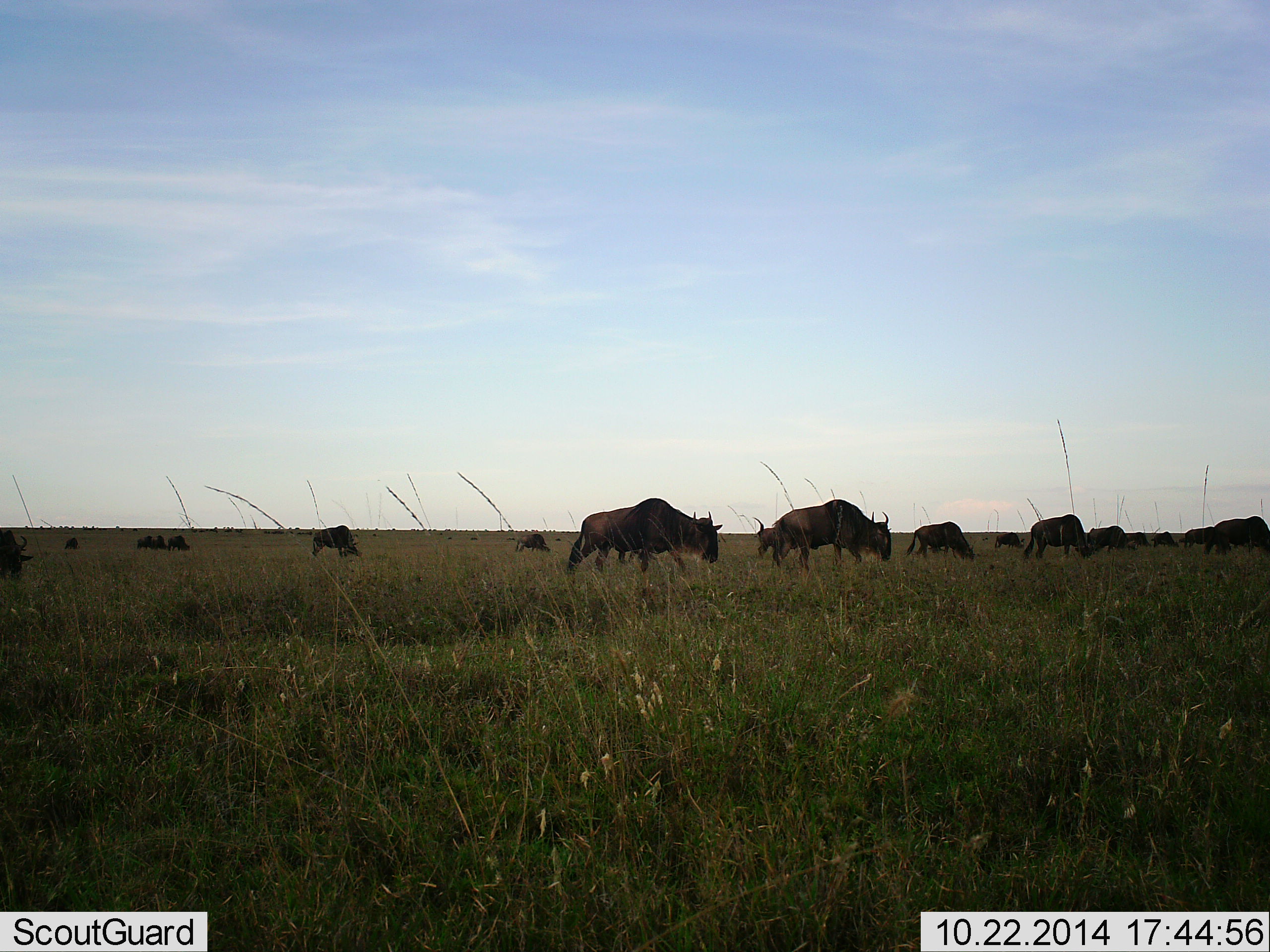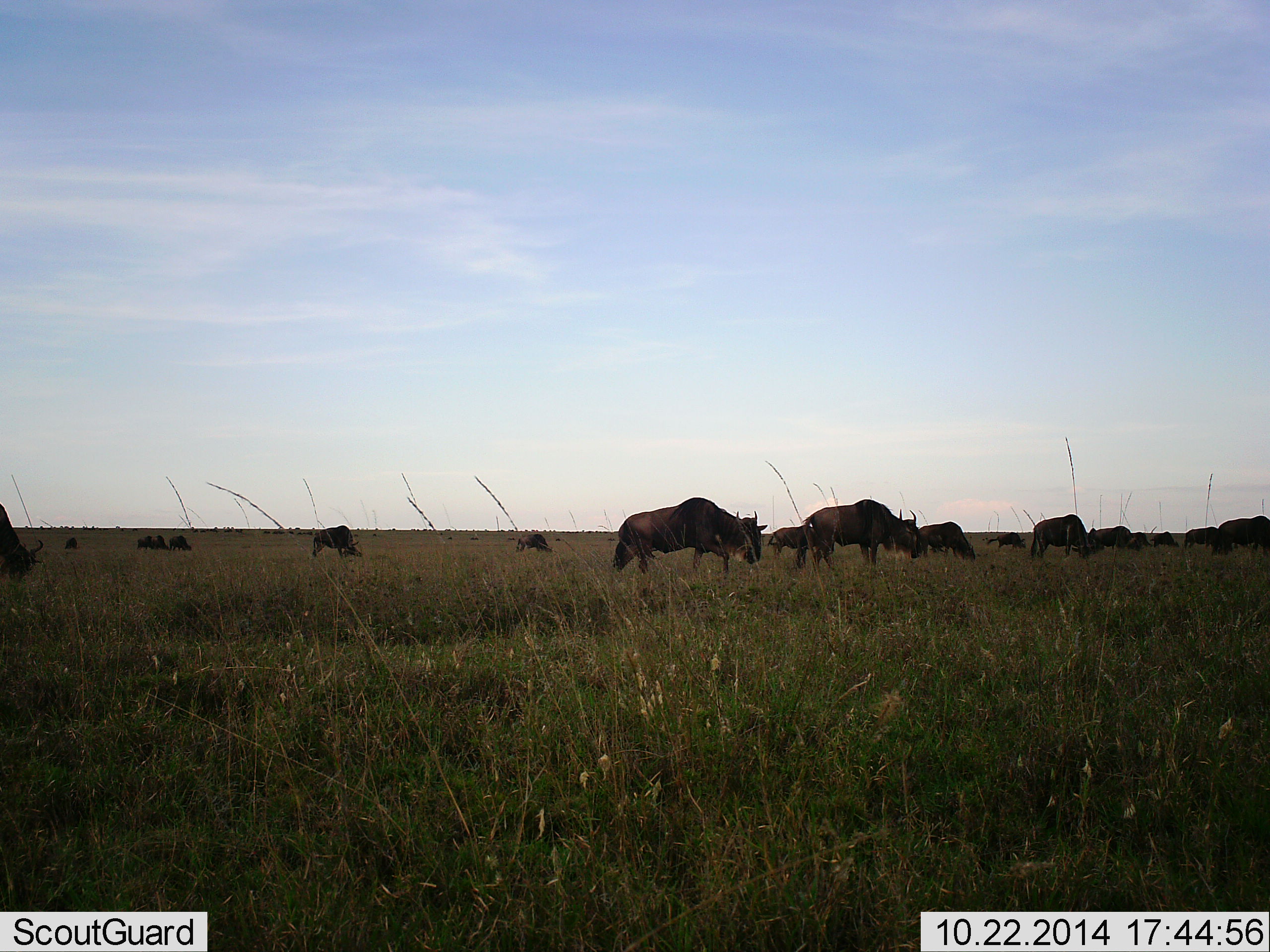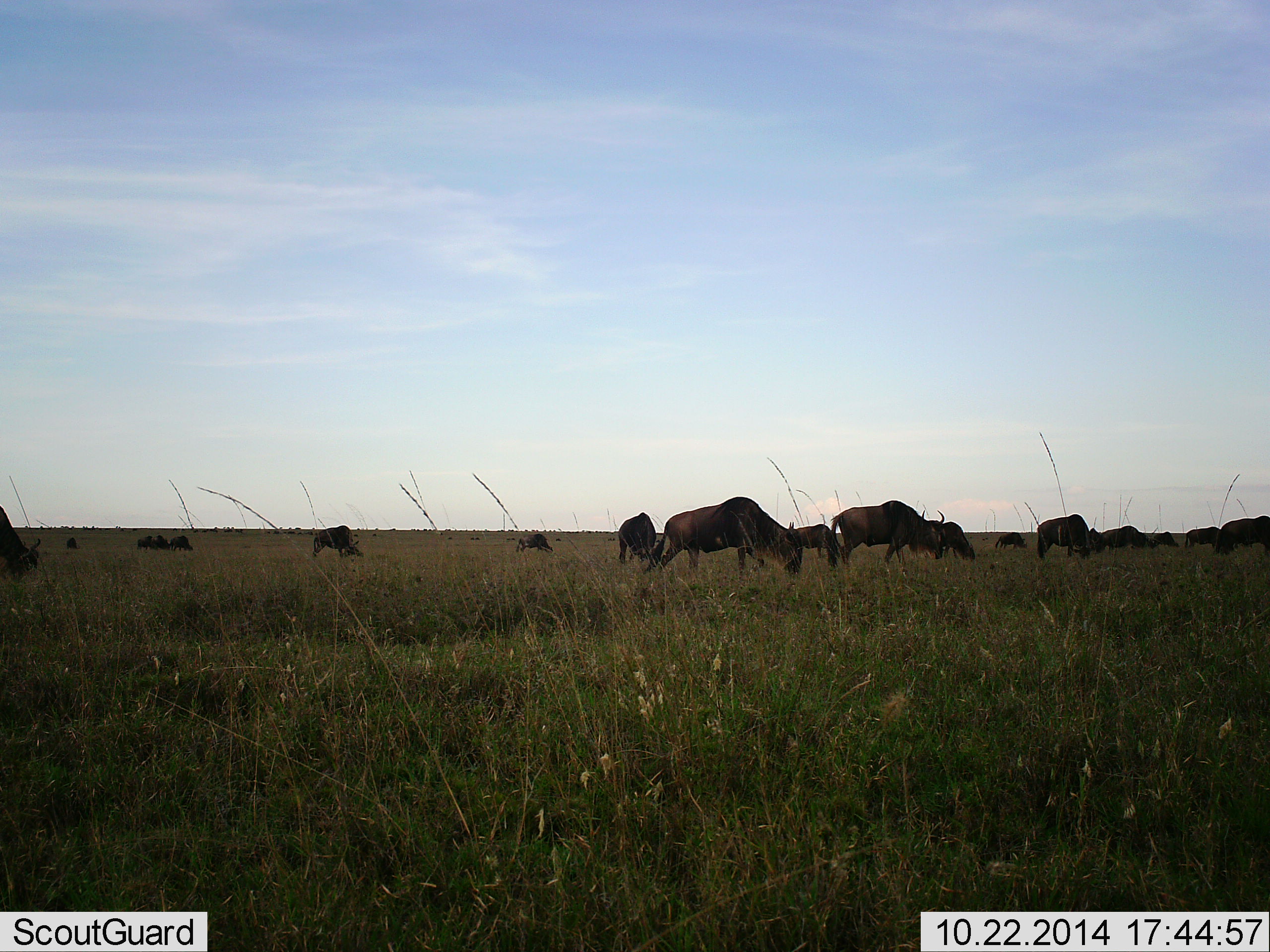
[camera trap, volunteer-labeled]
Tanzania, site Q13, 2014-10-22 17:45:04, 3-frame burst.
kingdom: Animalia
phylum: Chordata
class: Mammalia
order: Artiodactyla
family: Bovidae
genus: Connochaetes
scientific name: Connochaetes taurinus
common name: blue wildebeest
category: wildebeest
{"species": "wildebeest (blue wildebeest) (Connochaetes taurinus)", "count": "11-50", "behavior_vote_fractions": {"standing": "20%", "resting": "0%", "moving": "80%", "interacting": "0%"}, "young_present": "0%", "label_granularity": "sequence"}